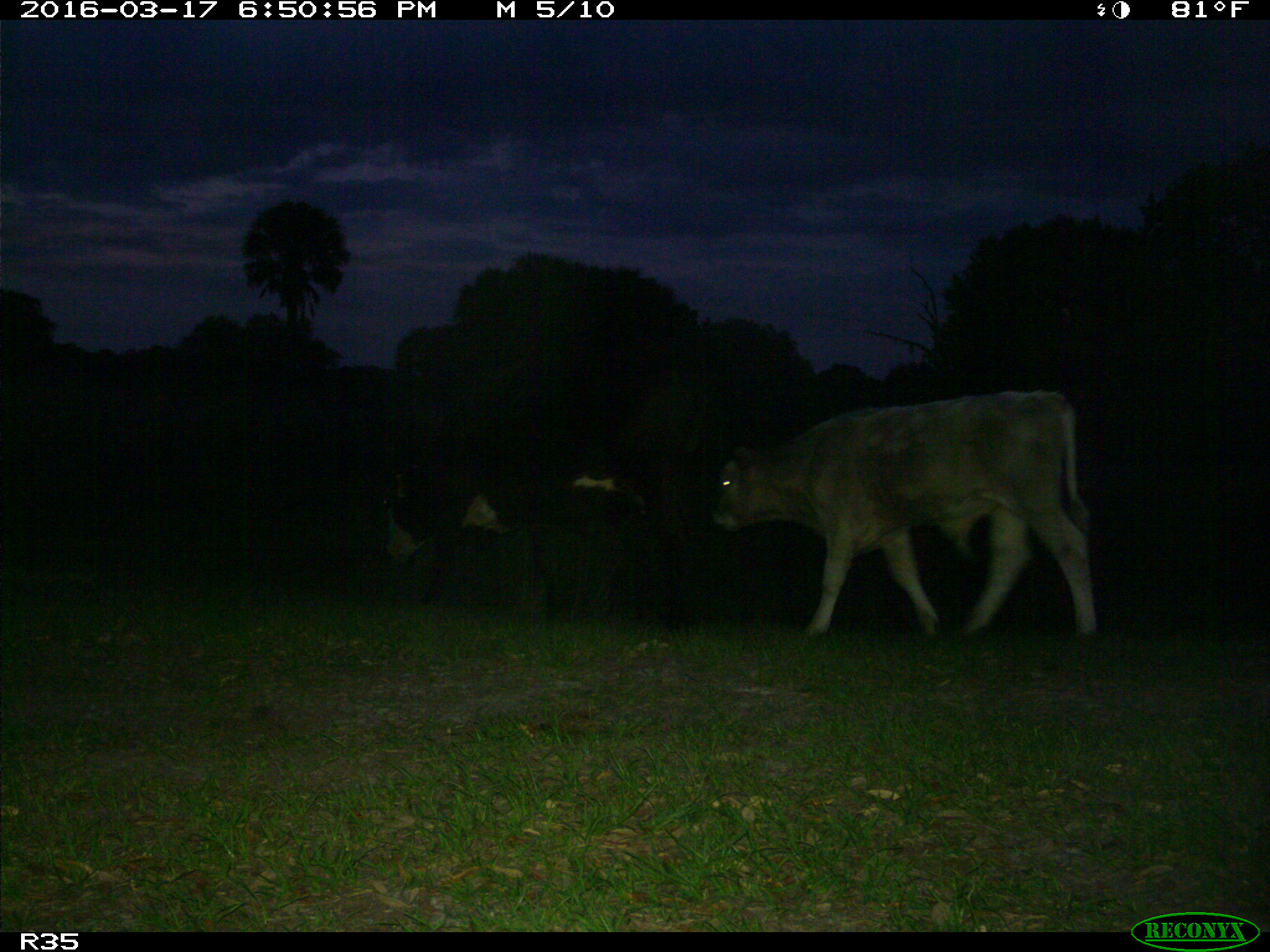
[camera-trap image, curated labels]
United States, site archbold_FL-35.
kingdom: Animalia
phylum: Chordata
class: Mammalia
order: Artiodactyla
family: Bovidae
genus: Bos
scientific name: Bos taurus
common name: domestic cow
Bos taurus (domestic cow).